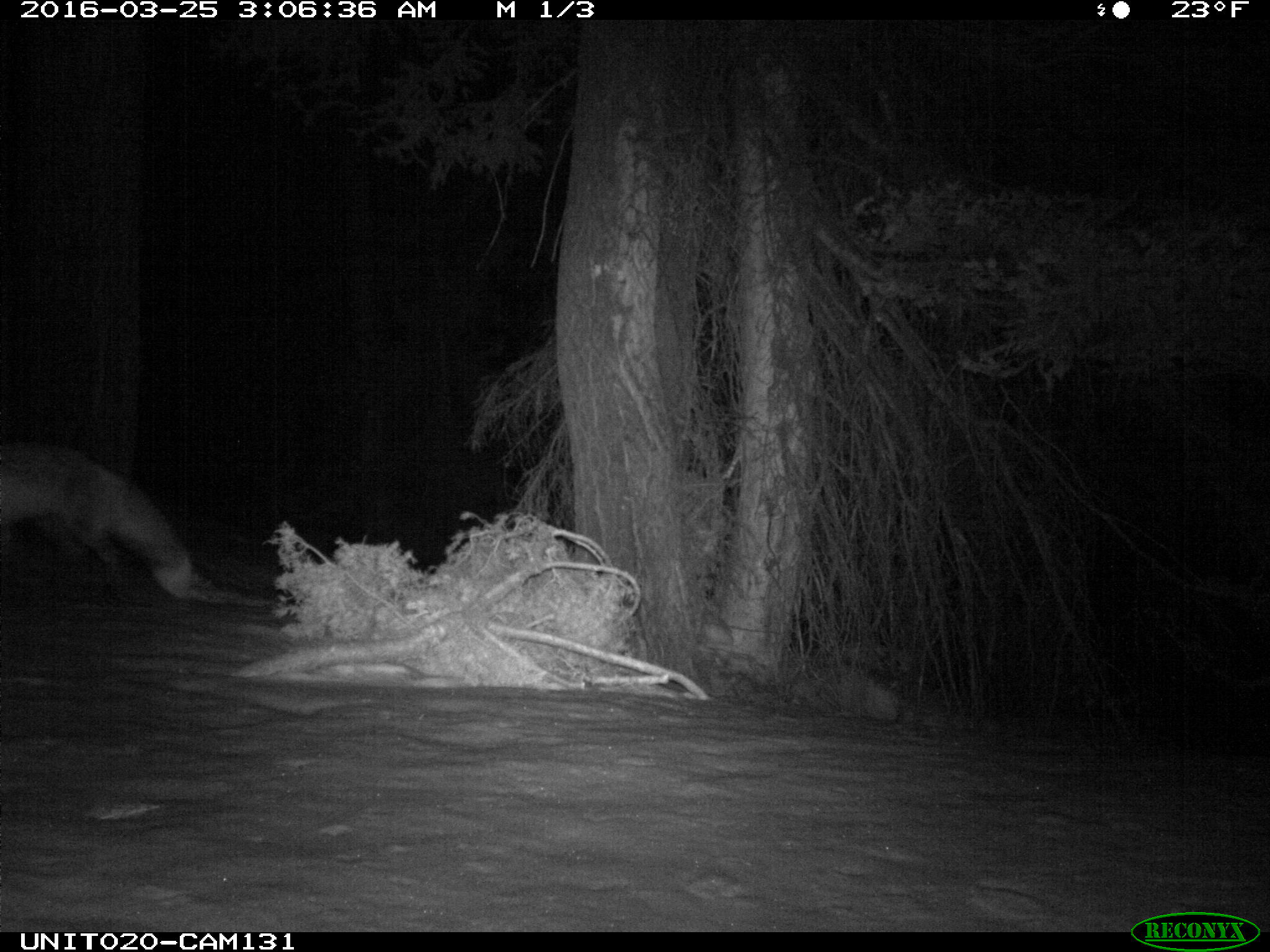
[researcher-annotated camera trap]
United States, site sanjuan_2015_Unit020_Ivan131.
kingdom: Animalia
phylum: Chordata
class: Mammalia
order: Carnivora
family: Canidae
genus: Vulpes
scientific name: Vulpes vulpes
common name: red fox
Vulpes vulpes (red fox).